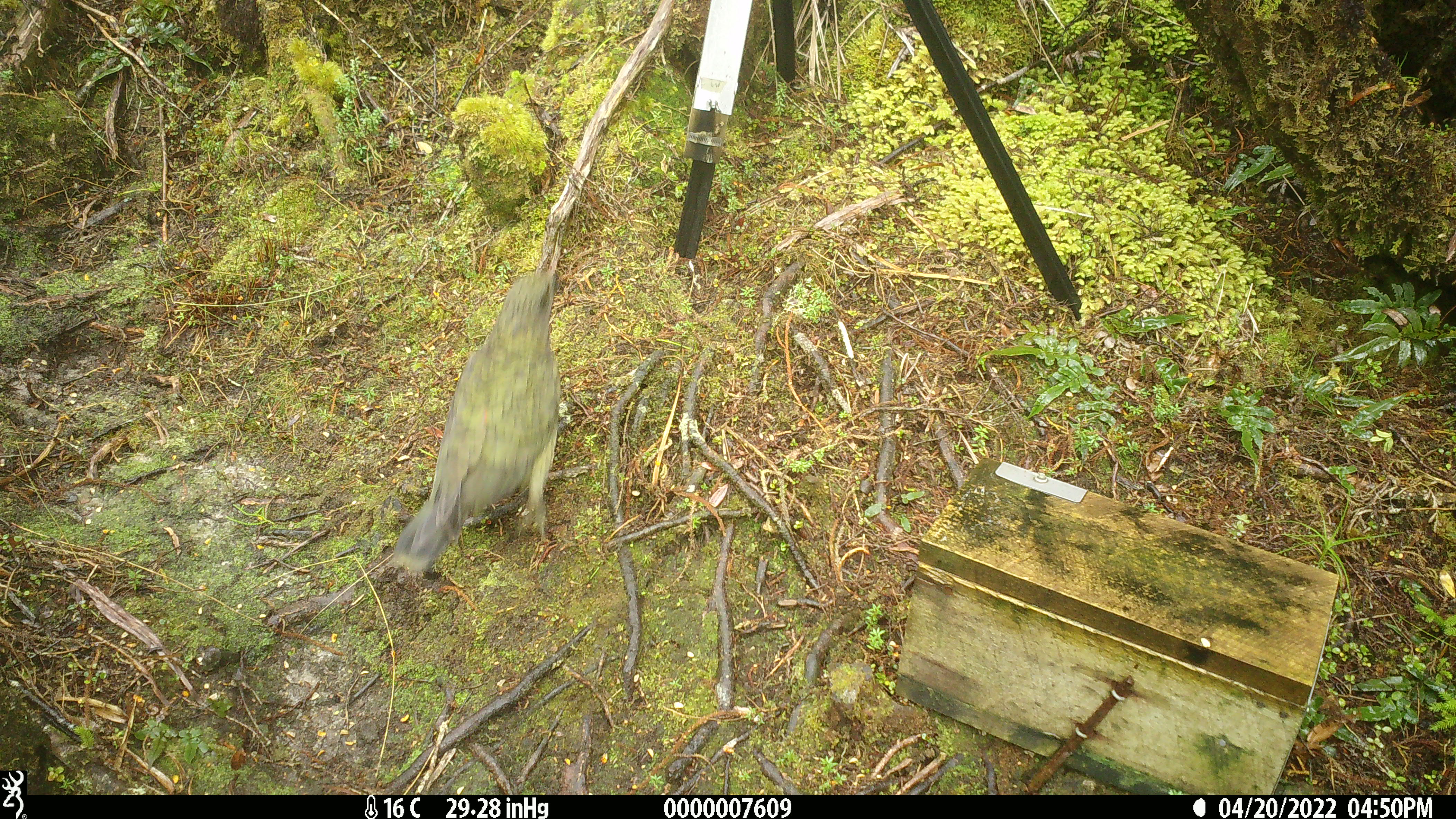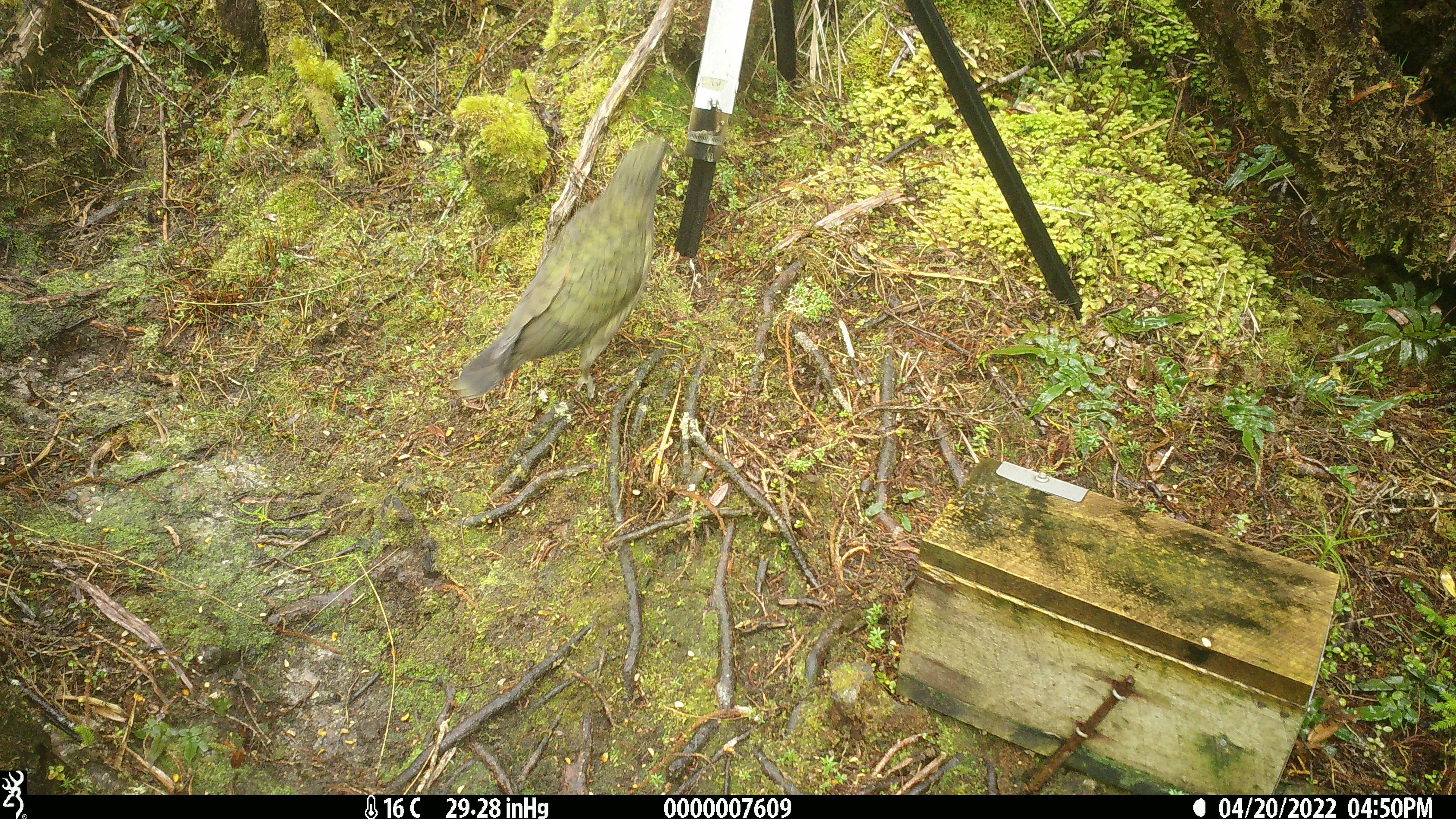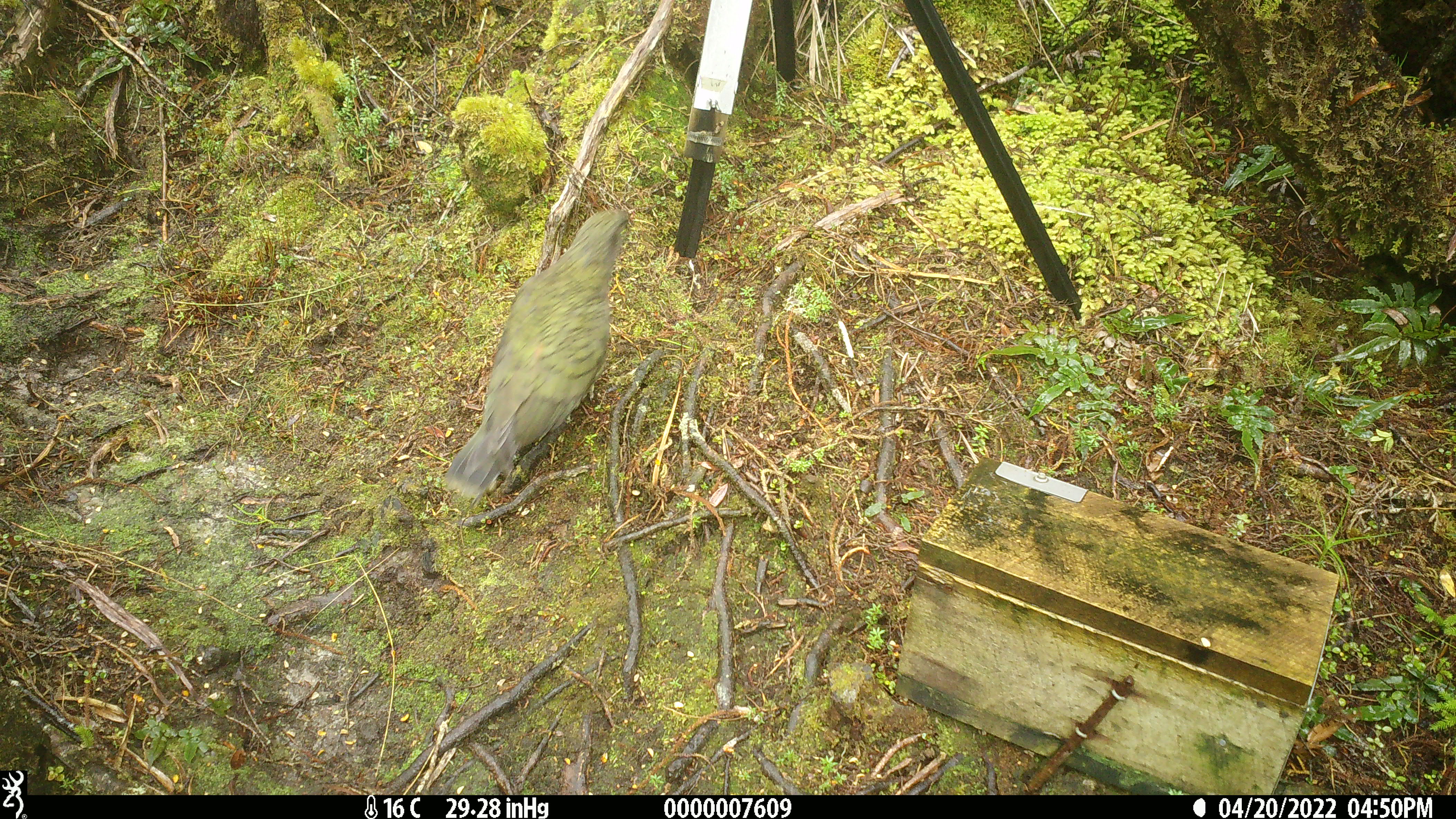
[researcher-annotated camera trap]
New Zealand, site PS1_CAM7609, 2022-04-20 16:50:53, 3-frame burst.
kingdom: Animalia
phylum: Chordata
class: Aves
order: Psittaciformes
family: Strigopidae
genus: Nestor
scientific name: Nestor notabilis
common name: kea